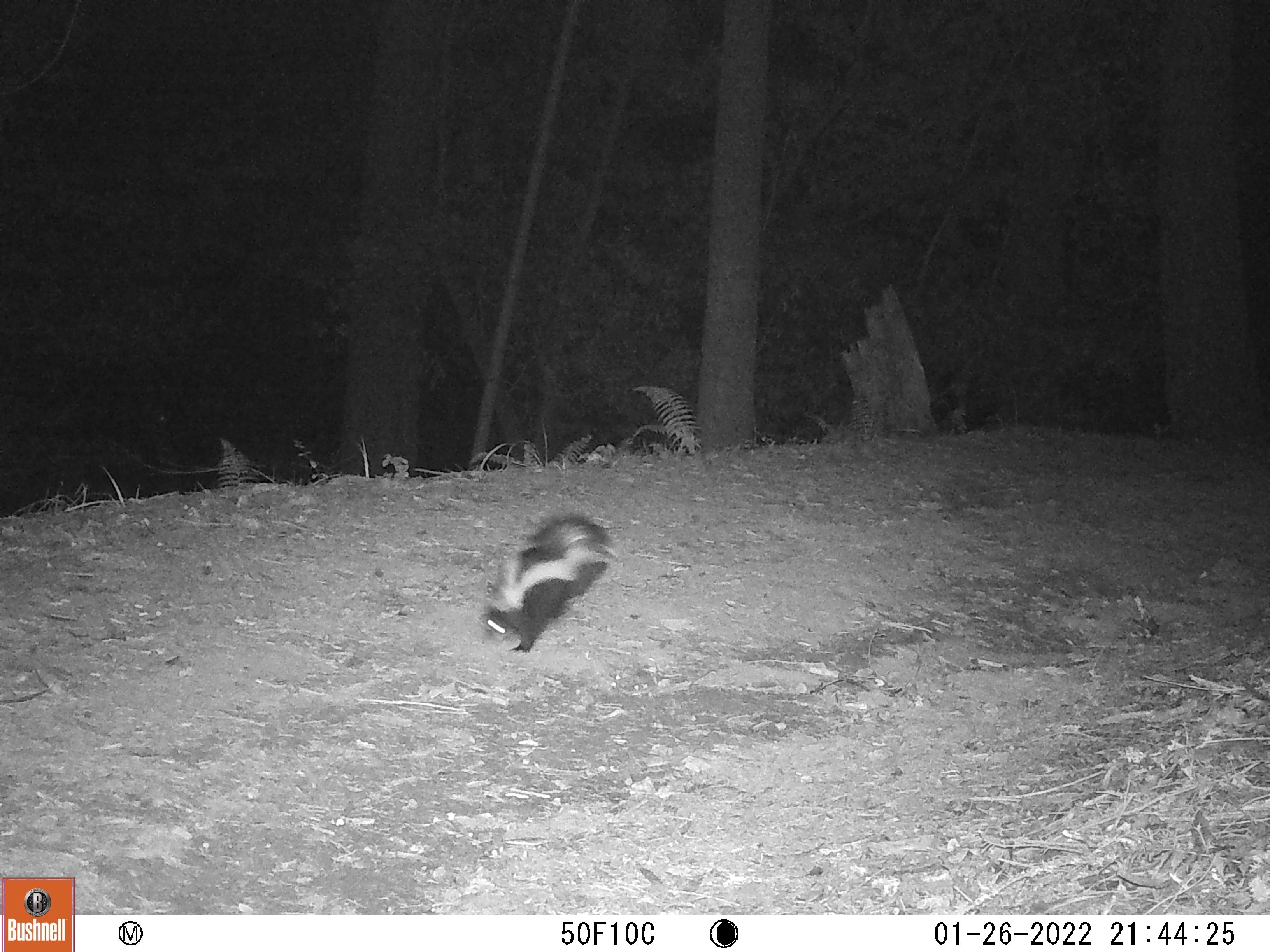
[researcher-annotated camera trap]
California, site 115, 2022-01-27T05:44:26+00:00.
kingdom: Animalia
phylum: Chordata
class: Mammalia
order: Carnivora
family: Mephitidae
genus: Mephitis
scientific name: Mephitis mephitis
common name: striped skunk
Striped skunk (Mephitis mephitis).